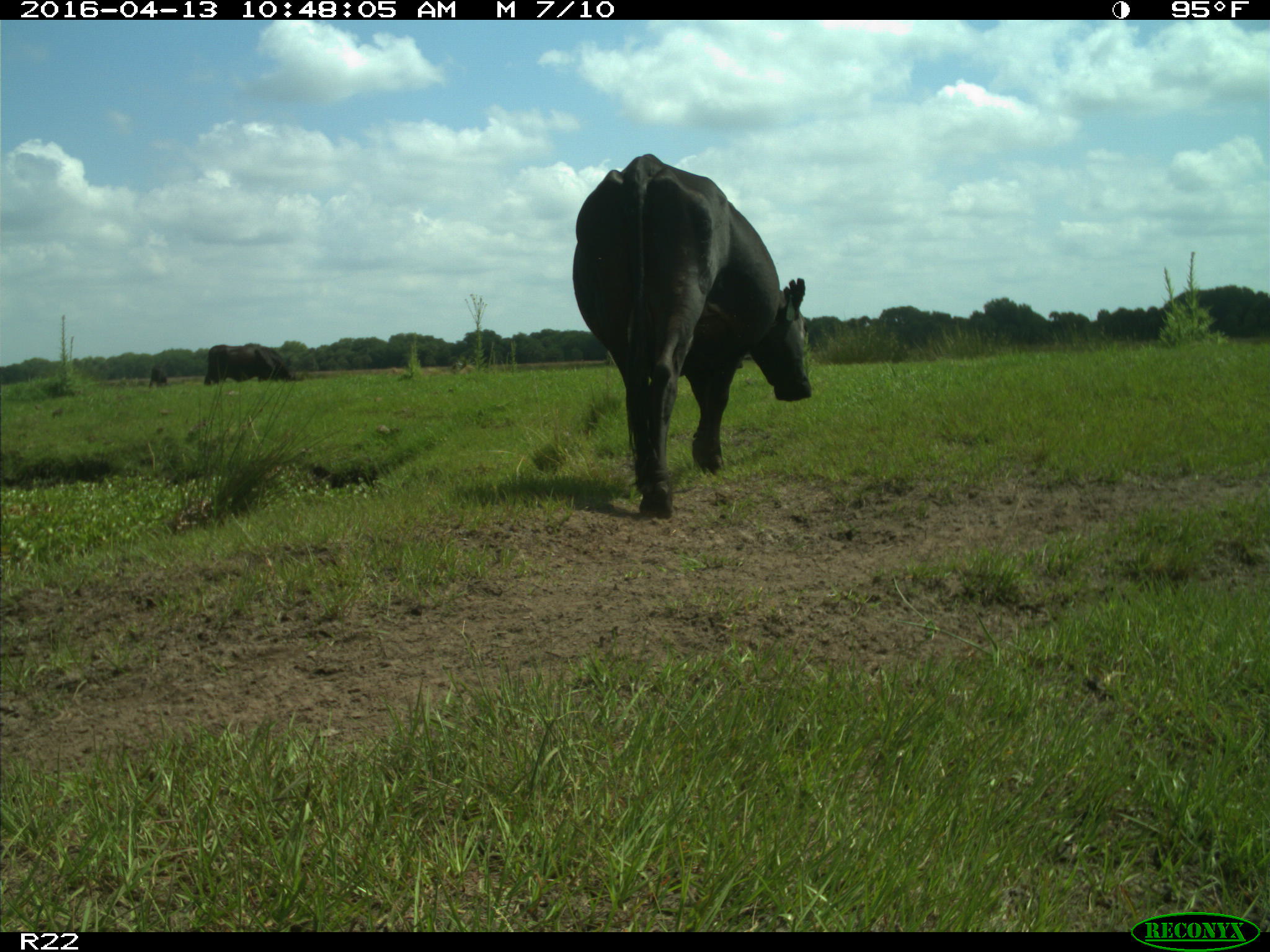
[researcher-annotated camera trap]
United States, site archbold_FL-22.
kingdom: Animalia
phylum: Chordata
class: Mammalia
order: Artiodactyla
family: Bovidae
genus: Bos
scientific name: Bos taurus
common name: domestic cow